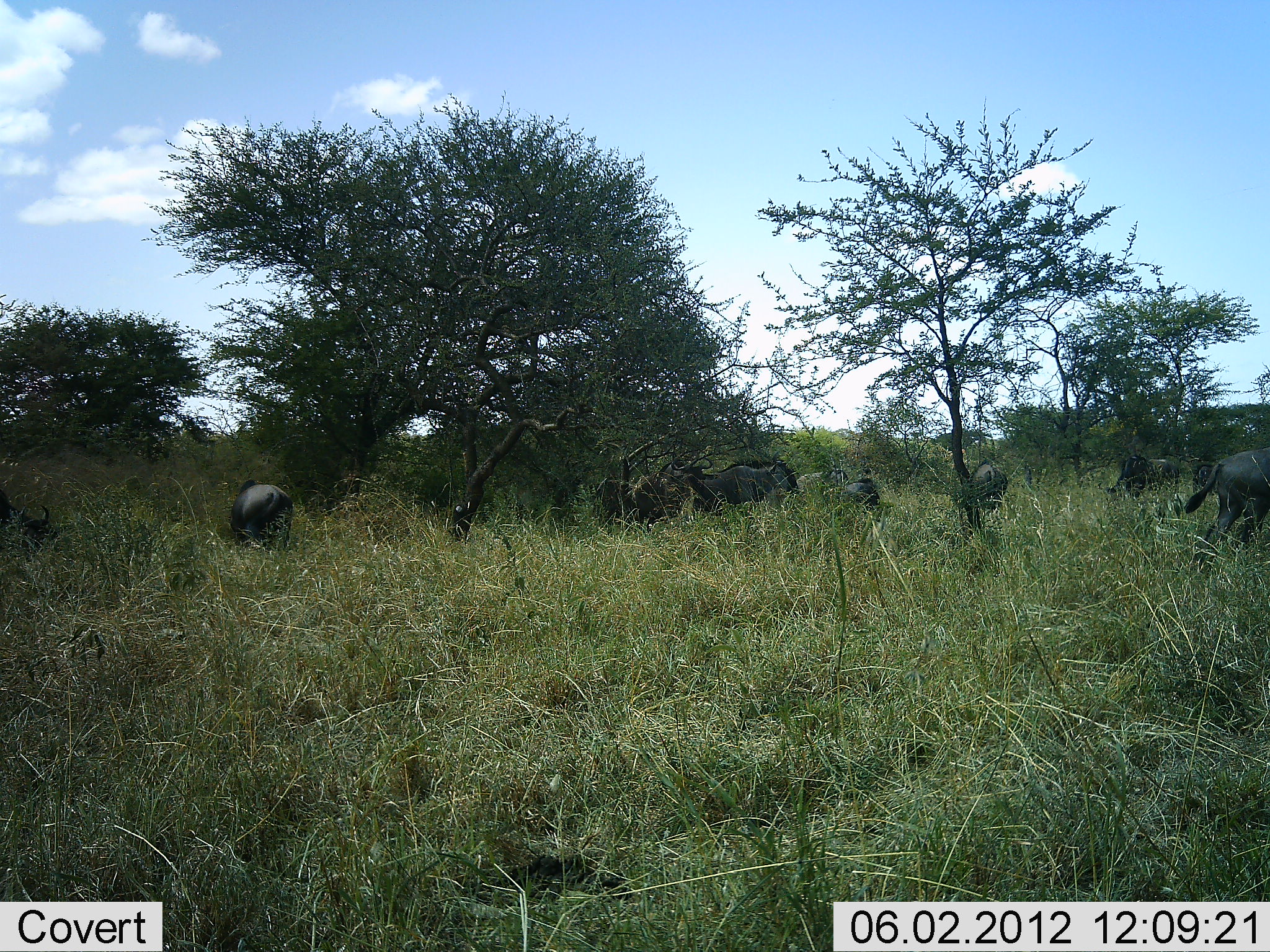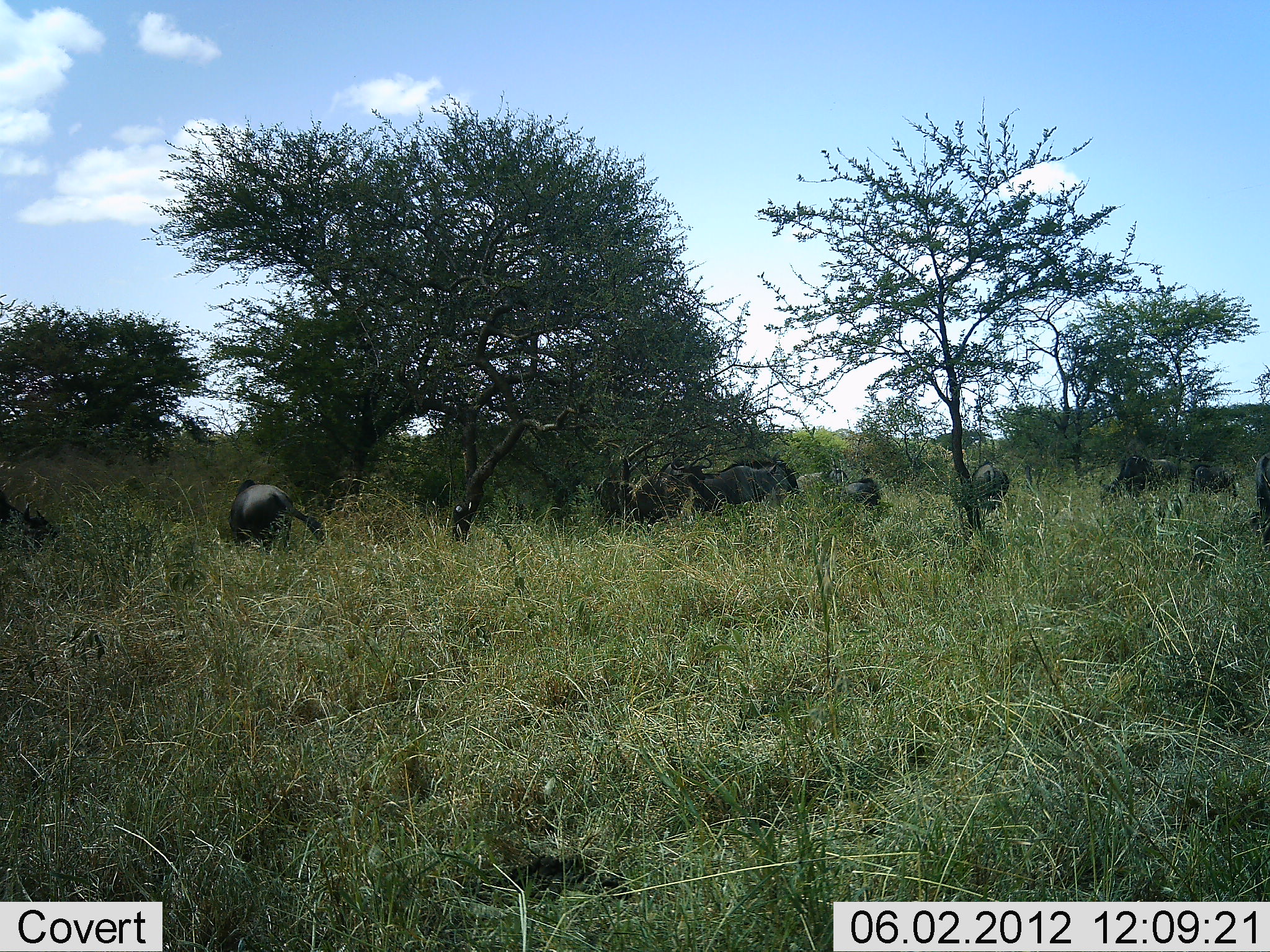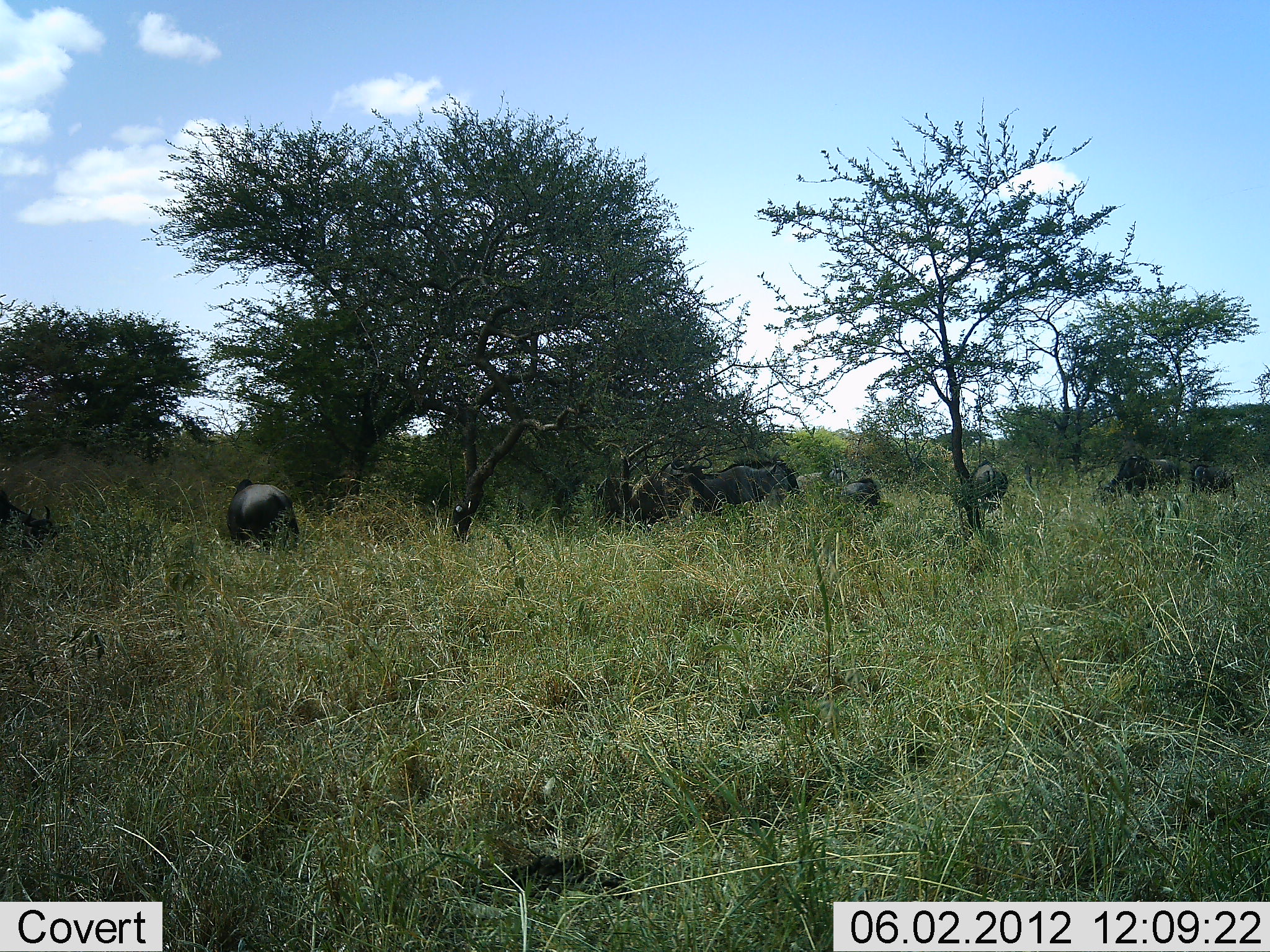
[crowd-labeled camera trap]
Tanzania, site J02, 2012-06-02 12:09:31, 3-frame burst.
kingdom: Animalia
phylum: Chordata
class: Mammalia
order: Artiodactyla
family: Bovidae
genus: Connochaetes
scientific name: Connochaetes taurinus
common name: blue wildebeest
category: wildebeest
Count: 10.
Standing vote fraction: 80%.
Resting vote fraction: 0%.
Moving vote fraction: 20%.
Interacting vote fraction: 10%.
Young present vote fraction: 0%.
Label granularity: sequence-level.